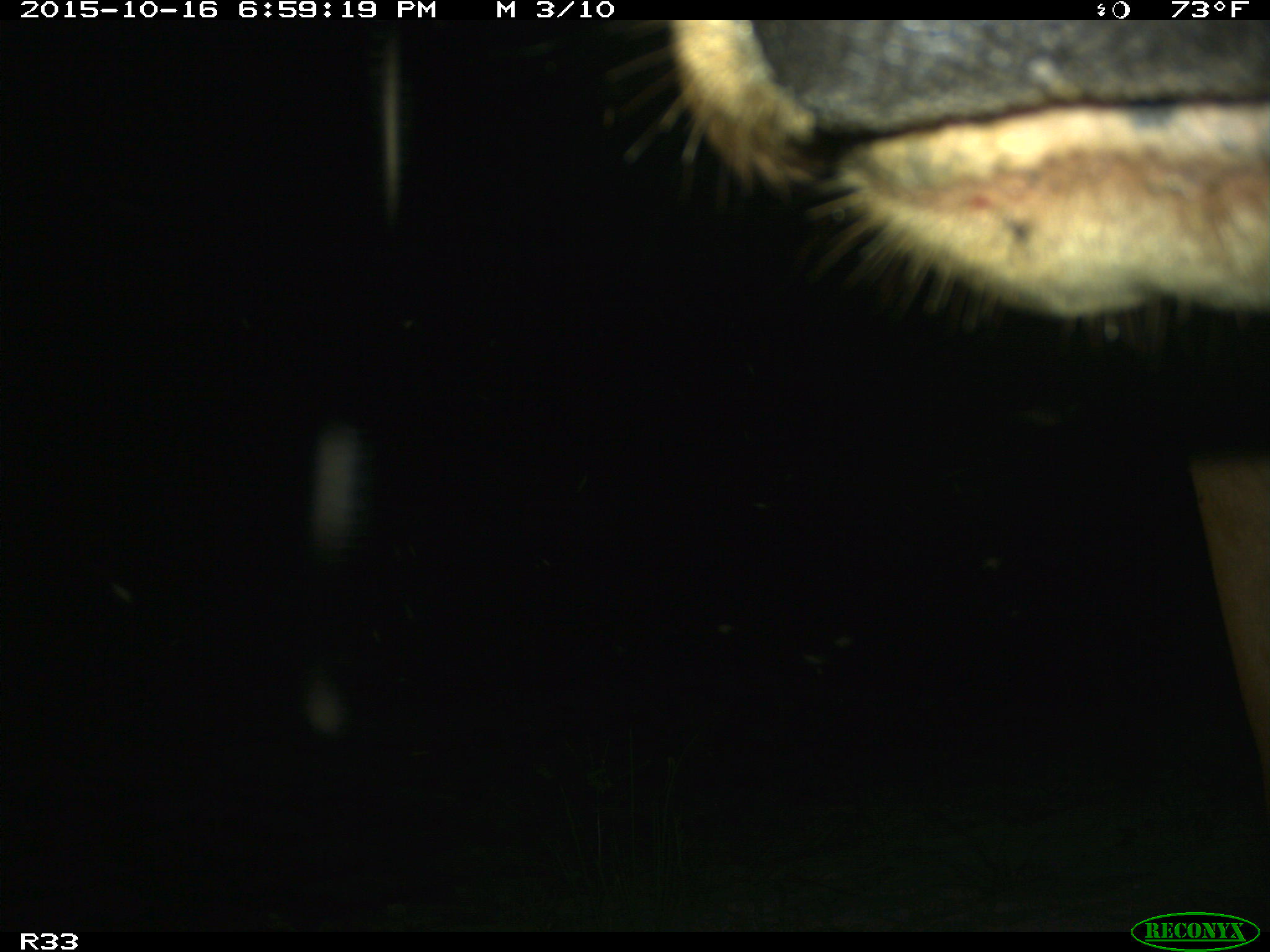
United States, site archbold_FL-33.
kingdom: Animalia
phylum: Chordata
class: Mammalia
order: Artiodactyla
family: Bovidae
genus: Bos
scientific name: Bos taurus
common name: domestic cow